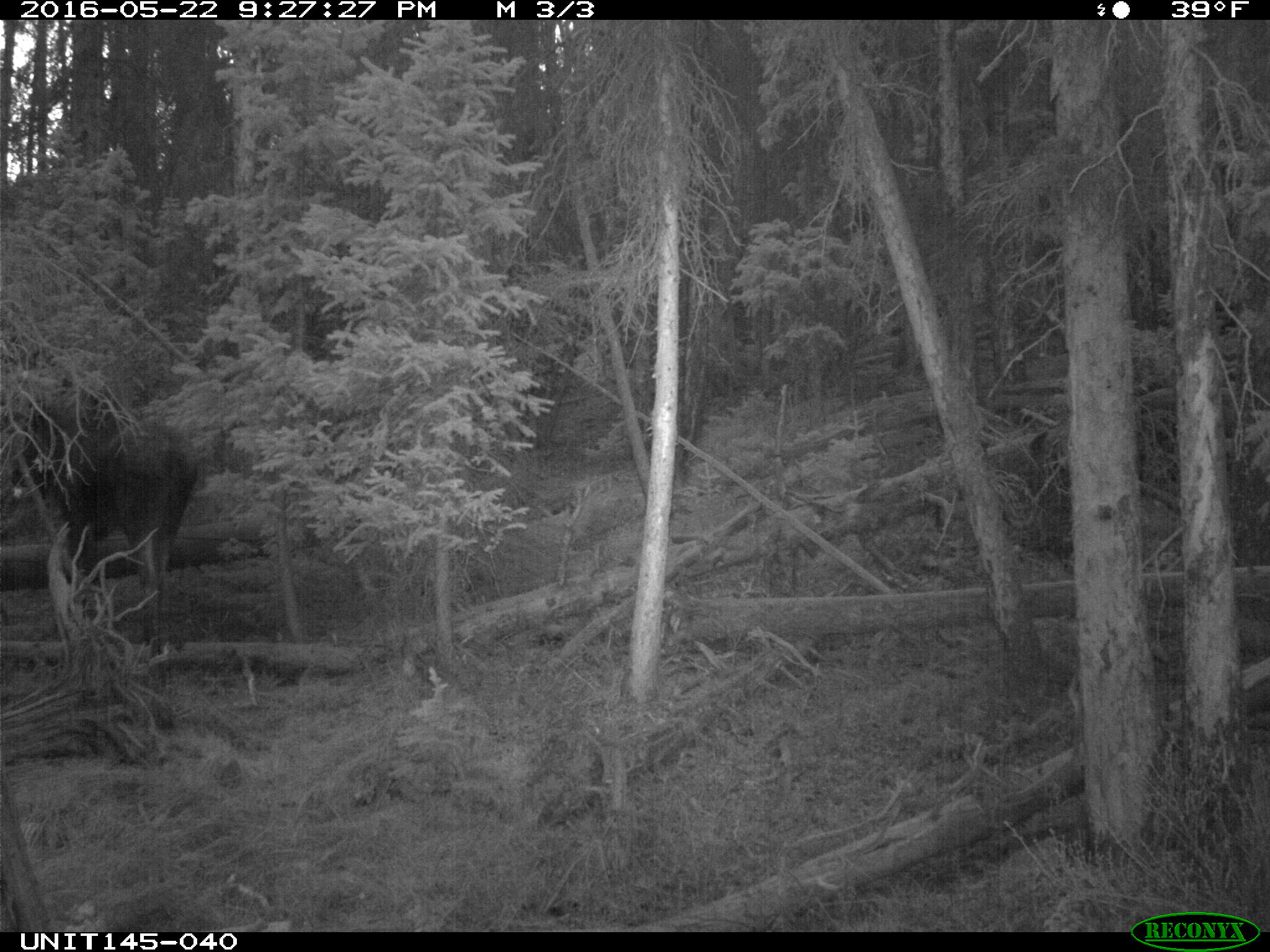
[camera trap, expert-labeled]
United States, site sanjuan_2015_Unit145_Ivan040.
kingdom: Animalia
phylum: Chordata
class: Mammalia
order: Artiodactyla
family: Cervidae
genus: Alces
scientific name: Alces alces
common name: moose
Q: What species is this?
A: Alces alces (moose).